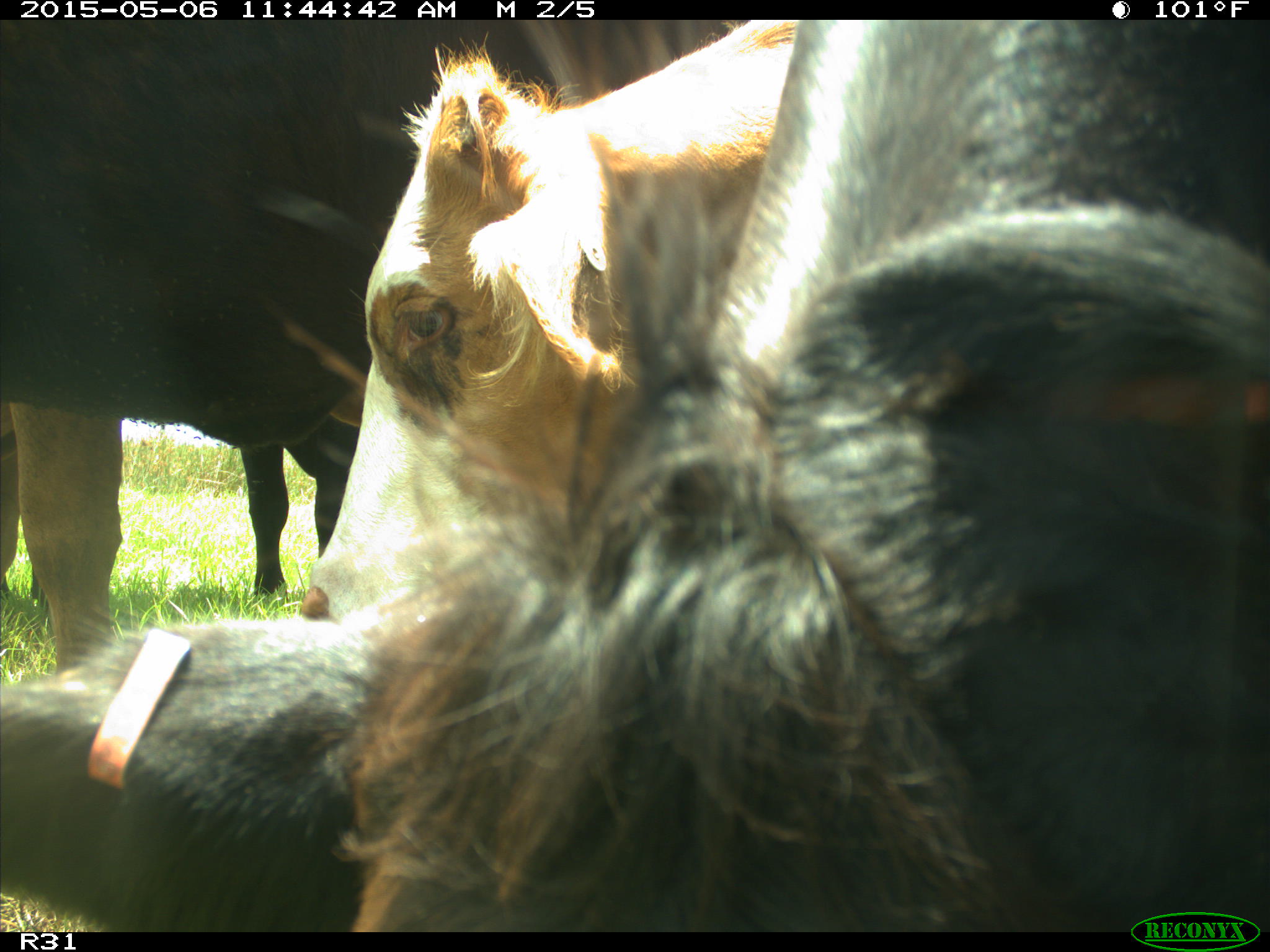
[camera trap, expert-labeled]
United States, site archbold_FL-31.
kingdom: Animalia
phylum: Chordata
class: Mammalia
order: Artiodactyla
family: Bovidae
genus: Bos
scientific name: Bos taurus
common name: domestic cow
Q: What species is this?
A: Bos taurus (domestic cow).